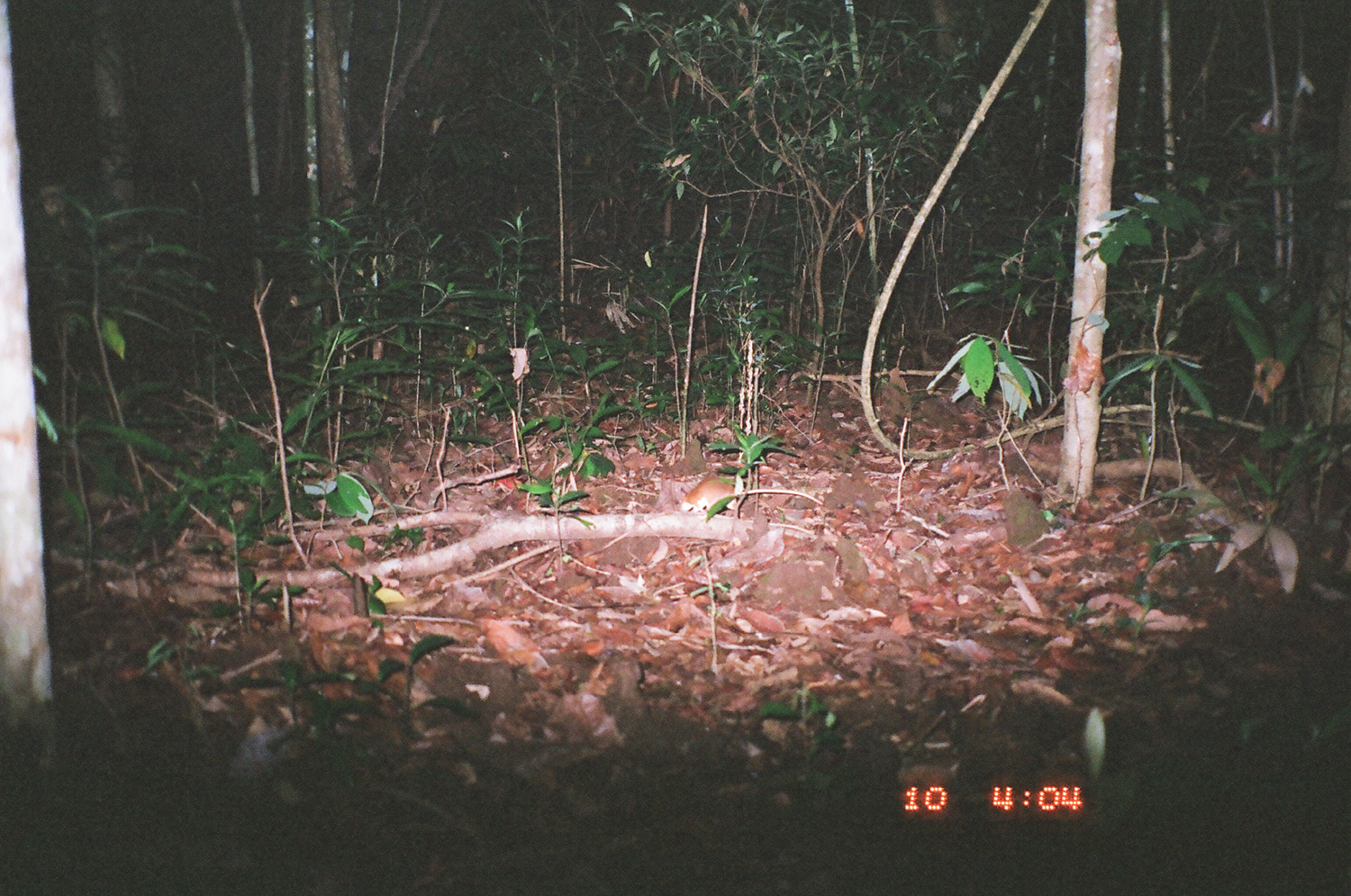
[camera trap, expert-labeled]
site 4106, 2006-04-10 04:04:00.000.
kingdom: Animalia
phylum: Chordata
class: Mammalia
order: Rodentia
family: Muridae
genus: Rattus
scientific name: Rattus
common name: rodent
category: unknown rat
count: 1